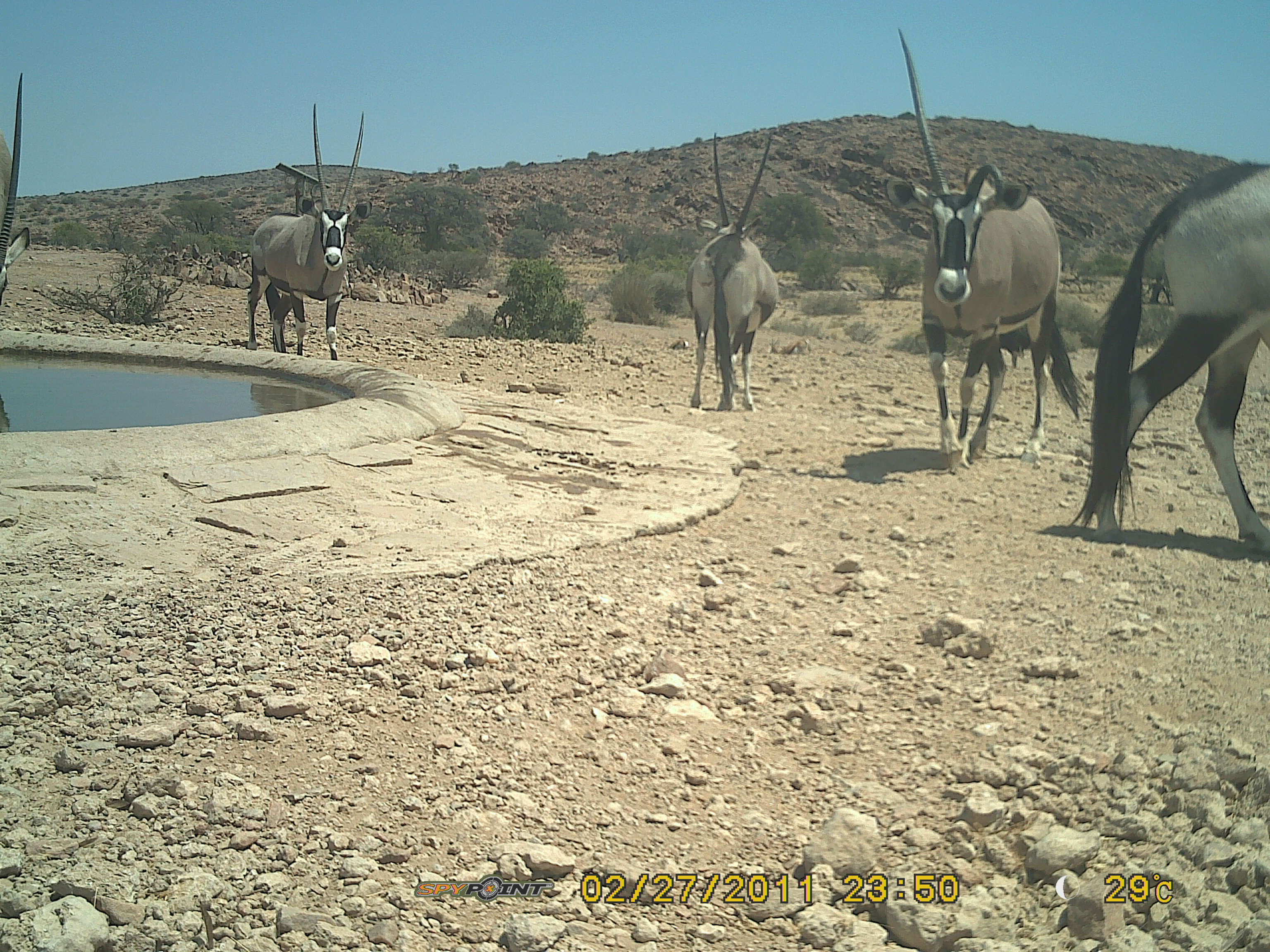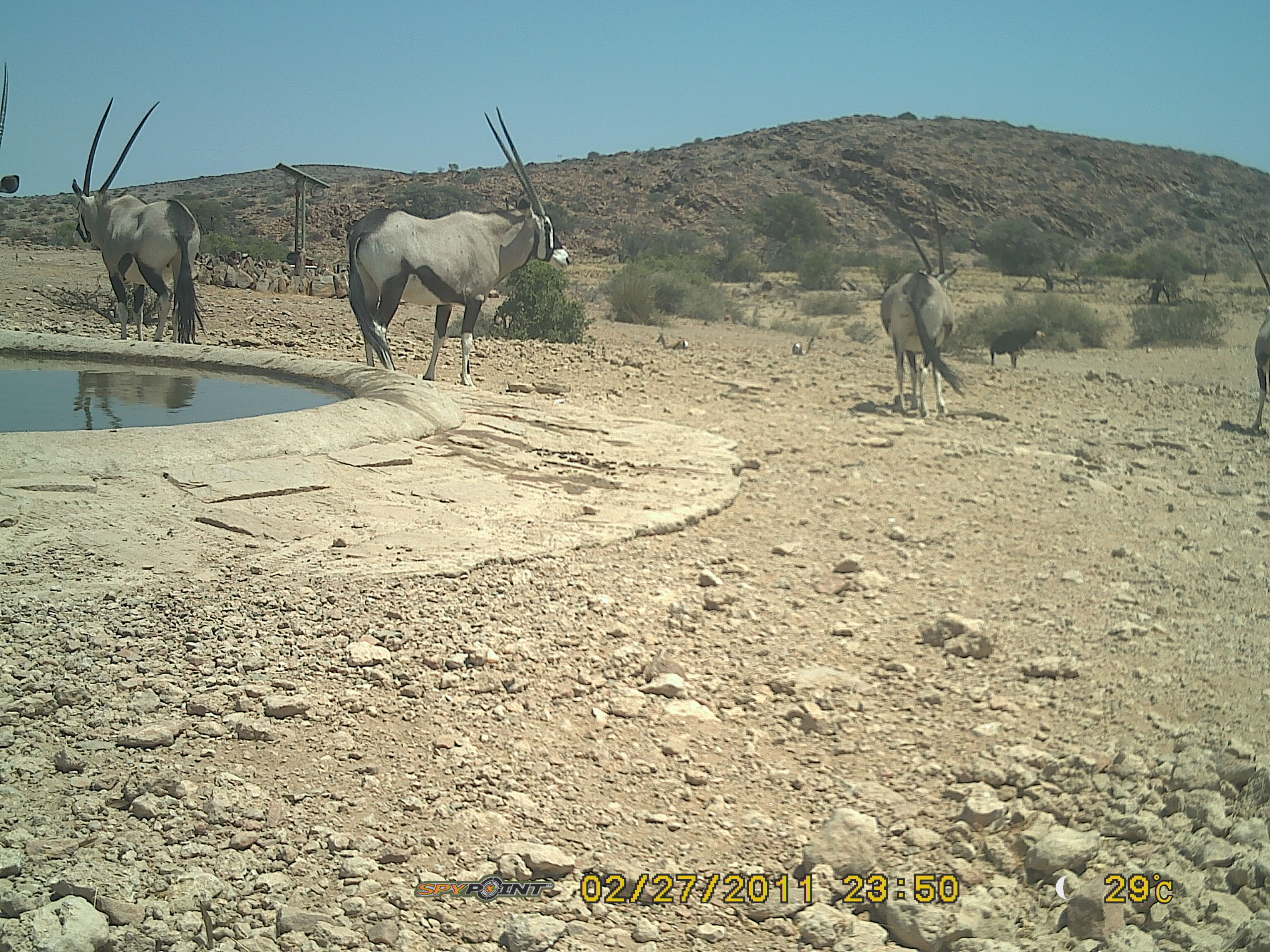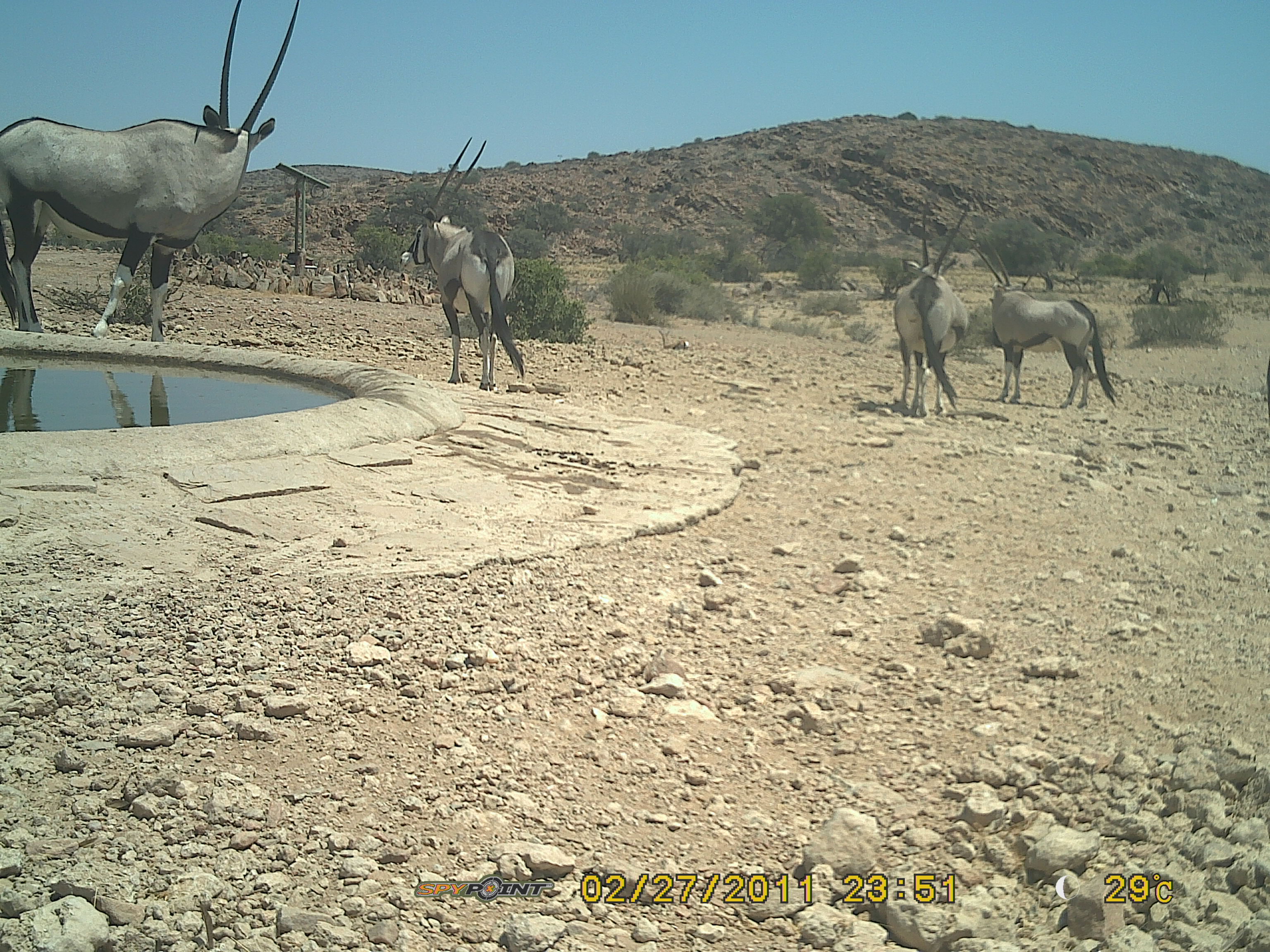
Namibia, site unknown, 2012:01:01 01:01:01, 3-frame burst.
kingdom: Animalia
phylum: Chordata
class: Mammalia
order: Artiodactyla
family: Bovidae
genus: Oryx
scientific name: Oryx gazella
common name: gemsbok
Oryx gazella (gemsbok).